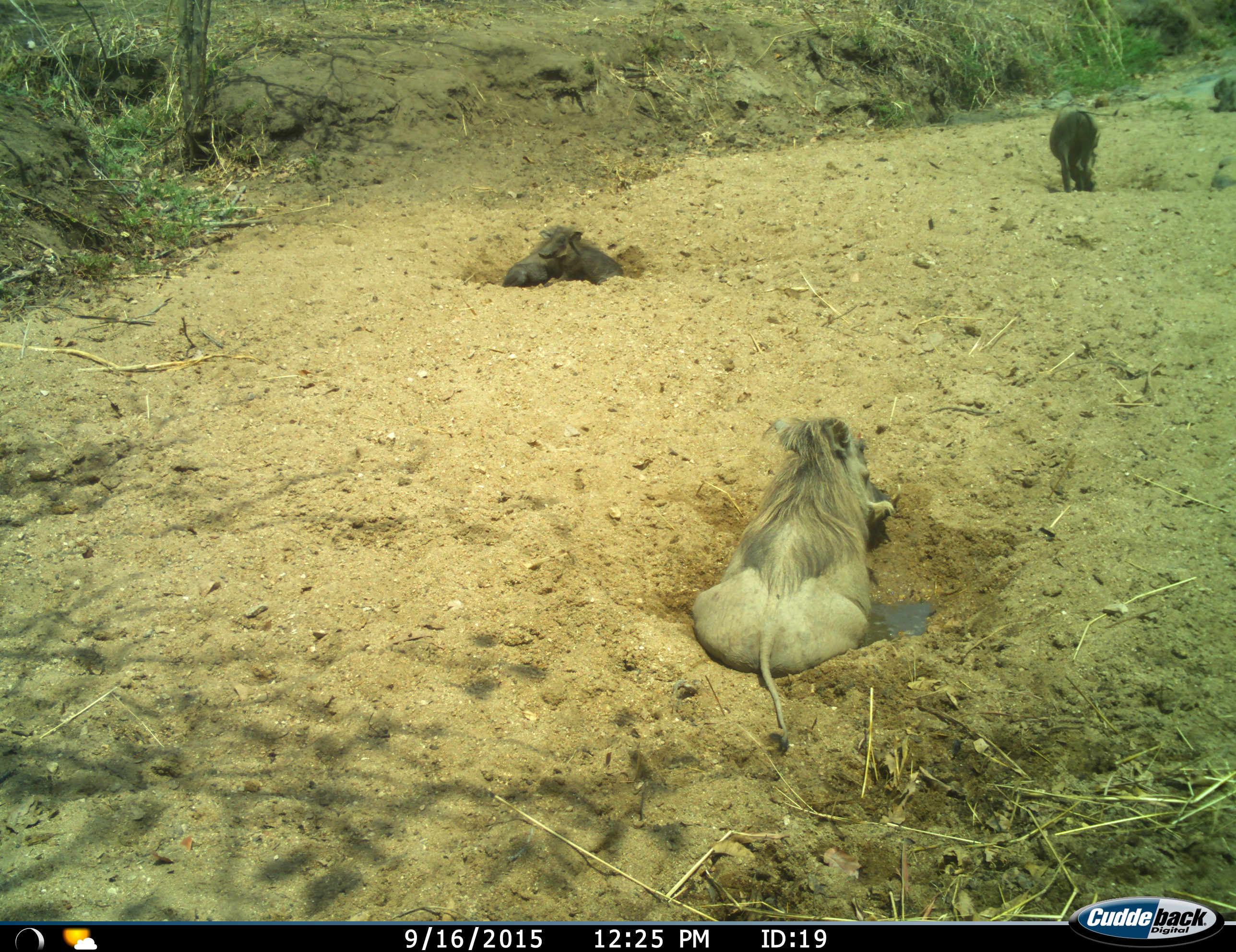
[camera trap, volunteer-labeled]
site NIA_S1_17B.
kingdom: Animalia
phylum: Chordata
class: Mammalia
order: Artiodactyla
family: Suidae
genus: Phacochoerus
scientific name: Phacochoerus africanus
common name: warthog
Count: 4.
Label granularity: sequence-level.